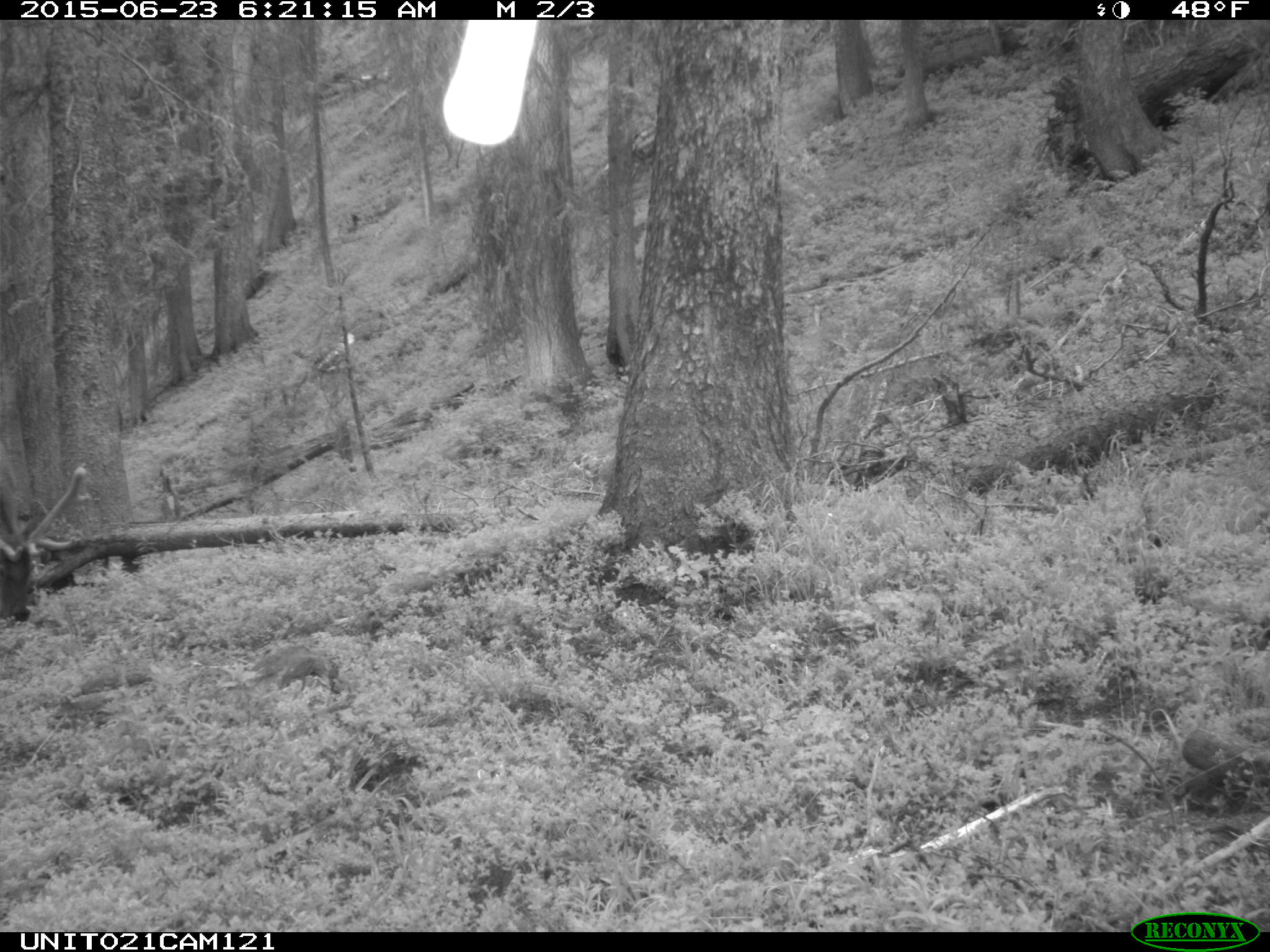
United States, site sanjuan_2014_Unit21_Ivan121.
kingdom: Animalia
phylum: Chordata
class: Mammalia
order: Artiodactyla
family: Cervidae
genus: Cervus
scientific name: Cervus elaphus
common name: red deer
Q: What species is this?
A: Cervus elaphus (red deer).